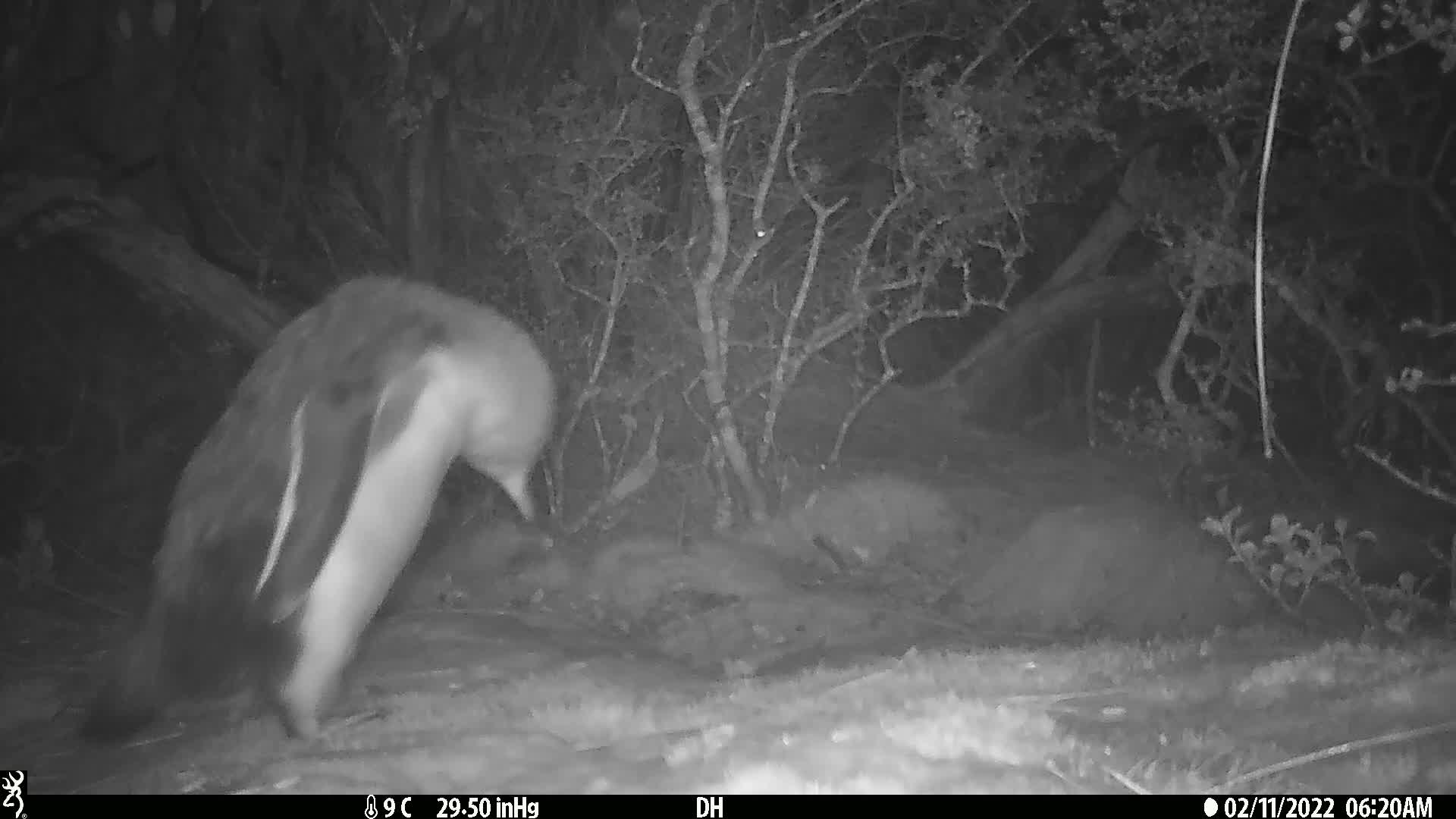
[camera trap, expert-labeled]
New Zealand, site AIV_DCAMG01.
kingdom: Animalia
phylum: Chordata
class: Aves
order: Sphenisciformes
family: Spheniscidae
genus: Megadyptes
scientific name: Megadyptes antipodes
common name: yellow-eyed penguin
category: yellow eyed penguin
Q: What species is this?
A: Yellow eyed penguin (yellow-eyed penguin) (Megadyptes antipodes).